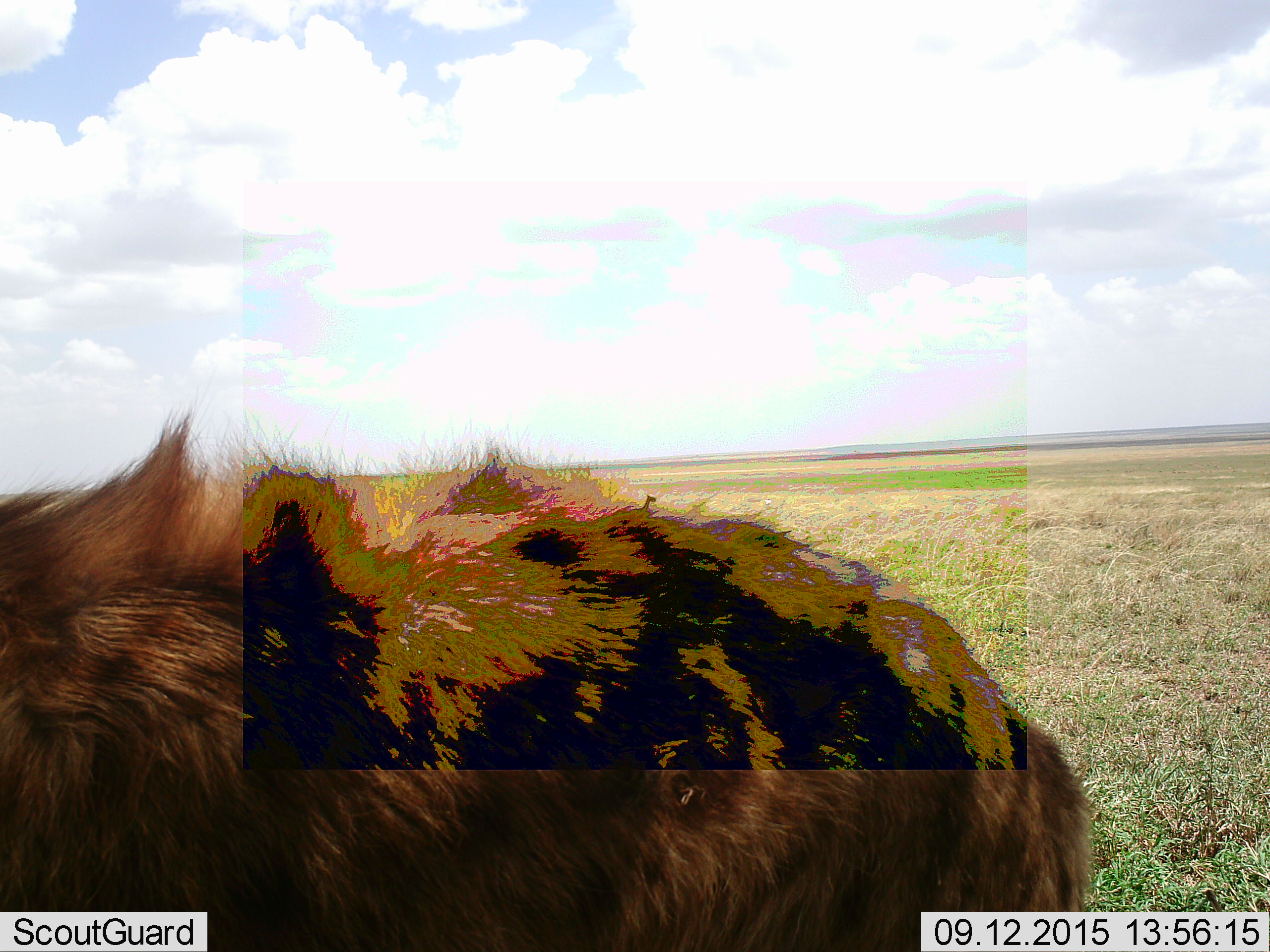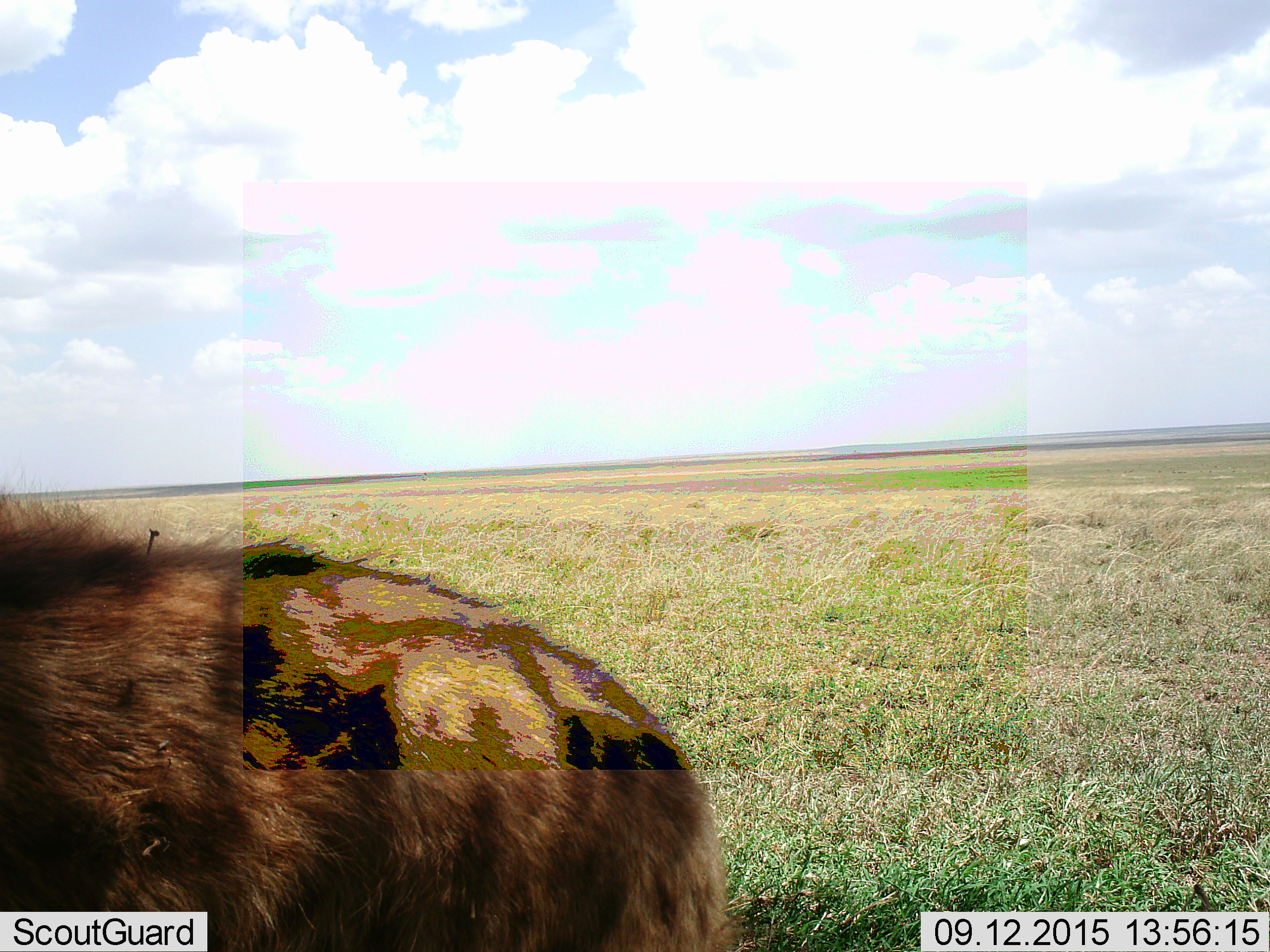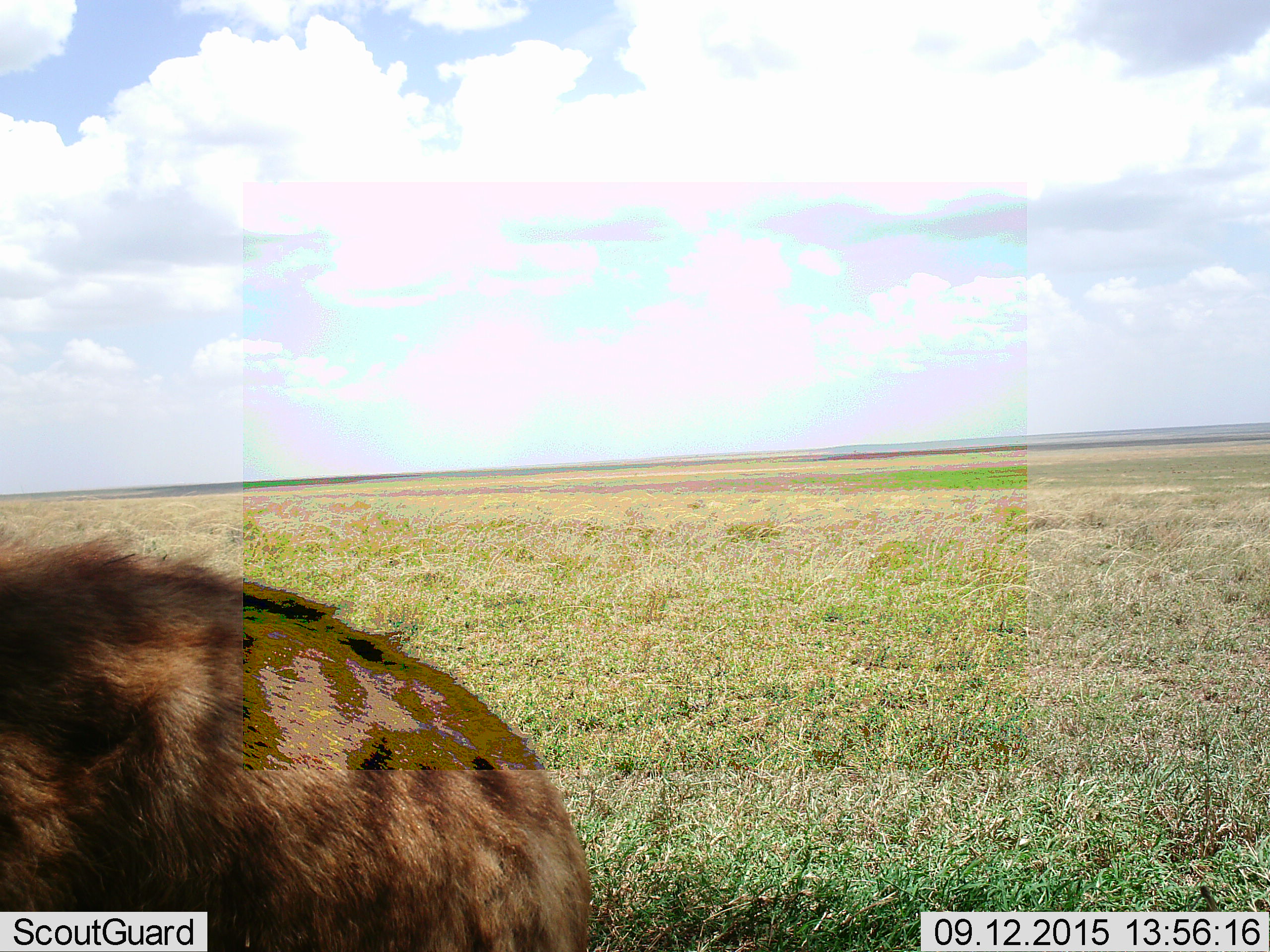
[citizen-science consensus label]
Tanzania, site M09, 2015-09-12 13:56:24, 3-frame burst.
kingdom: Animalia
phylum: Chordata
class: Mammalia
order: Carnivora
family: Hyaenidae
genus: Crocuta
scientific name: Crocuta crocuta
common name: spotted hyena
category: hyenaspotted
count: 1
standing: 25%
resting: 0%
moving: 88%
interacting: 0%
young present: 0%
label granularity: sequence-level